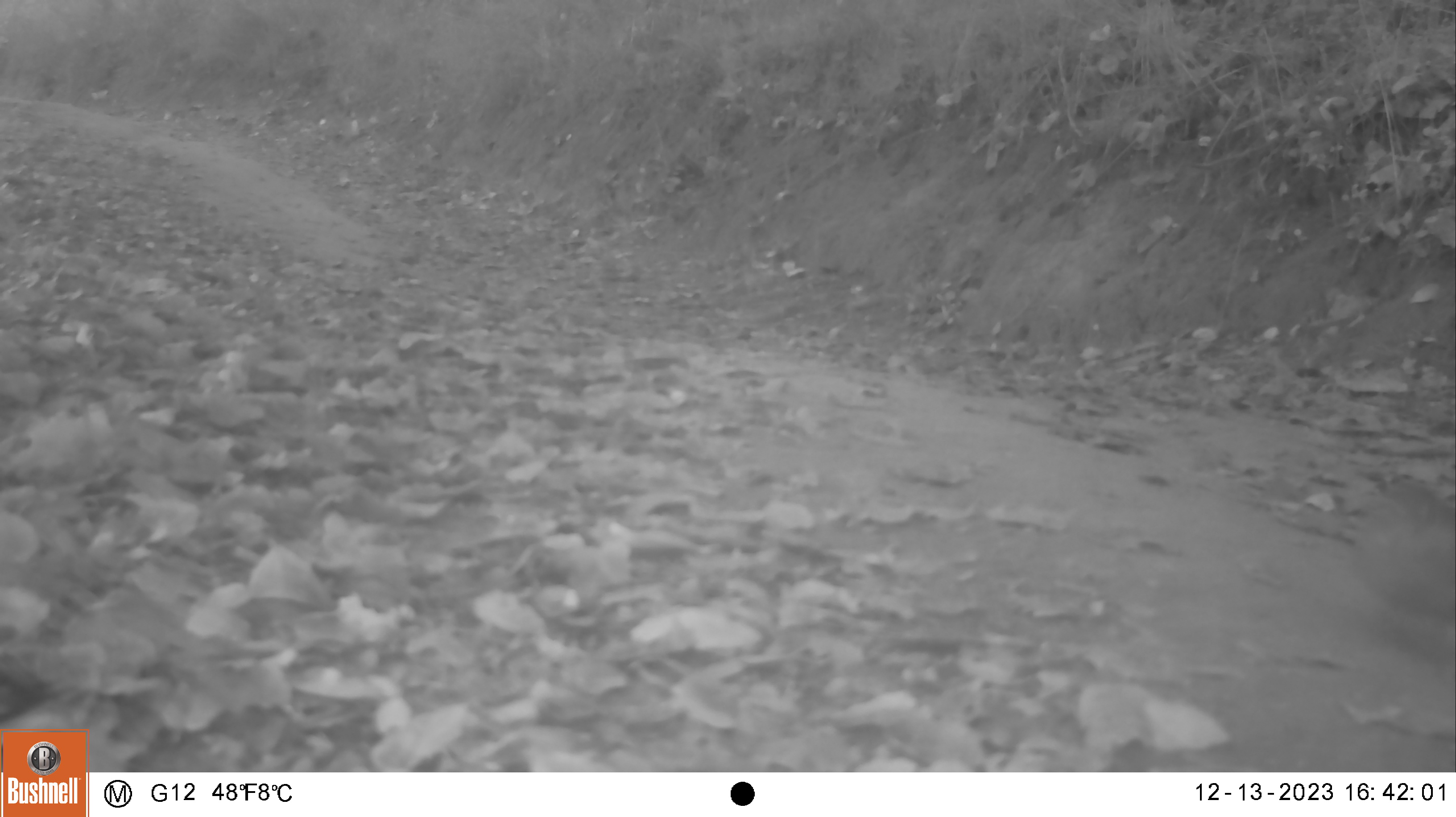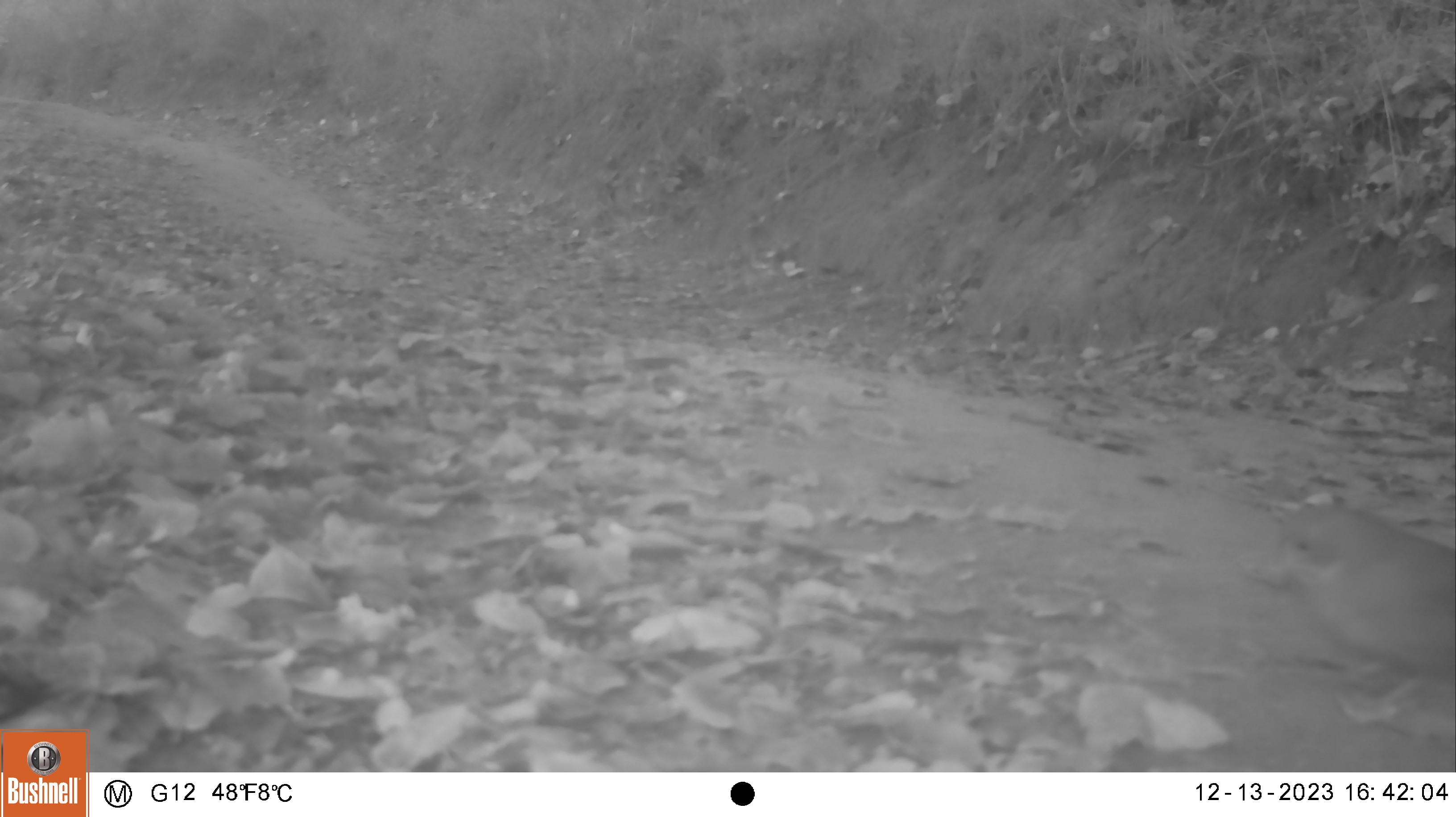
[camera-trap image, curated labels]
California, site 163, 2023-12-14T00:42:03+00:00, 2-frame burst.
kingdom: Animalia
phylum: Chordata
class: Aves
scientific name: Aves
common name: bird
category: unknown bird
Unknown bird (bird) (Aves).